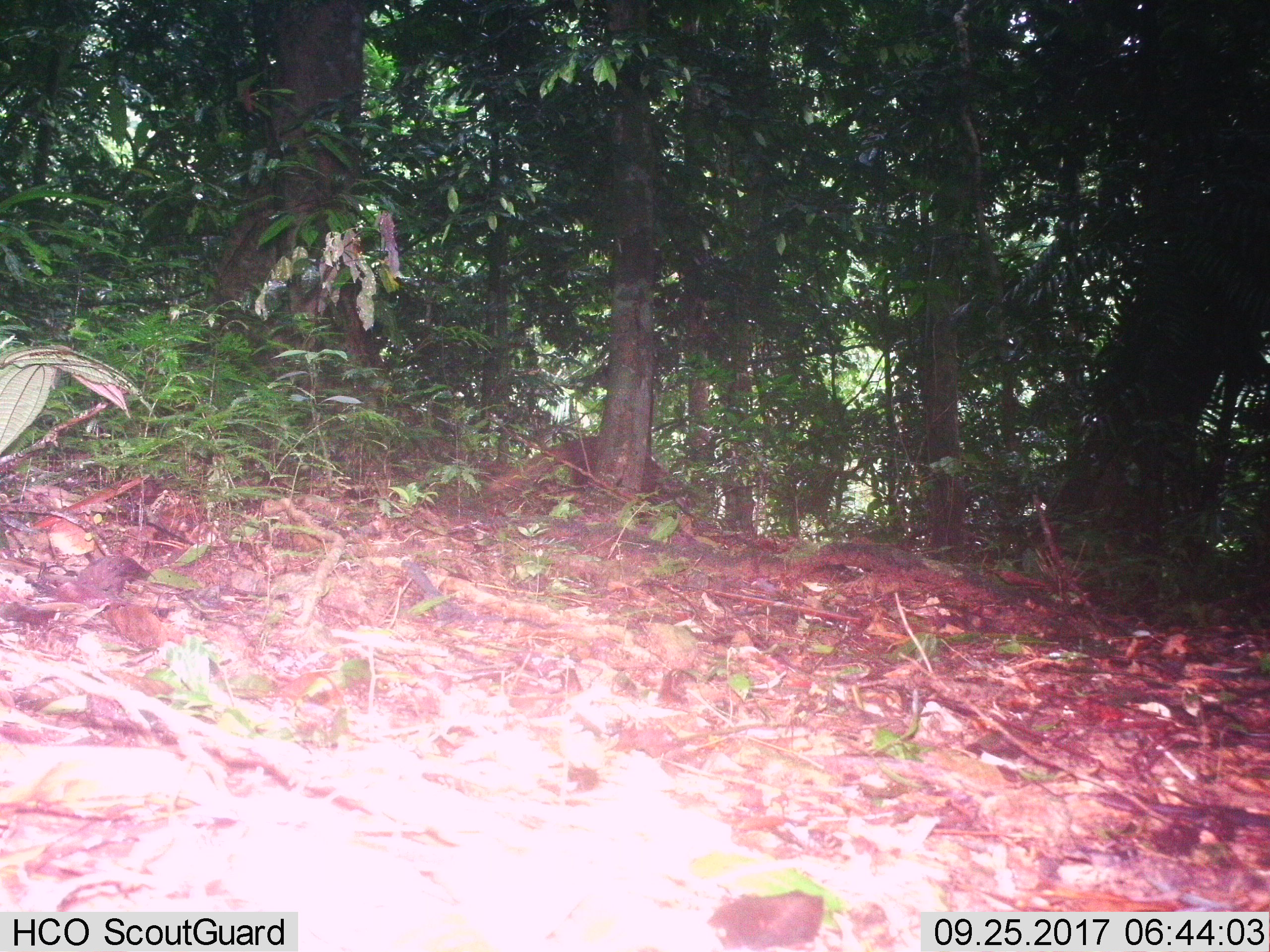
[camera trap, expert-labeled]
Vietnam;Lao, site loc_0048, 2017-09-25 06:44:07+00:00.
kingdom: Animalia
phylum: Chordata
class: Mammalia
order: Carnivora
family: Herpestidae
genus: Urva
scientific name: Urva urva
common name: crab-eating mongoose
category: crab eating mongoose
Crab eating mongoose (crab-eating mongoose) (Urva urva). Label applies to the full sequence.